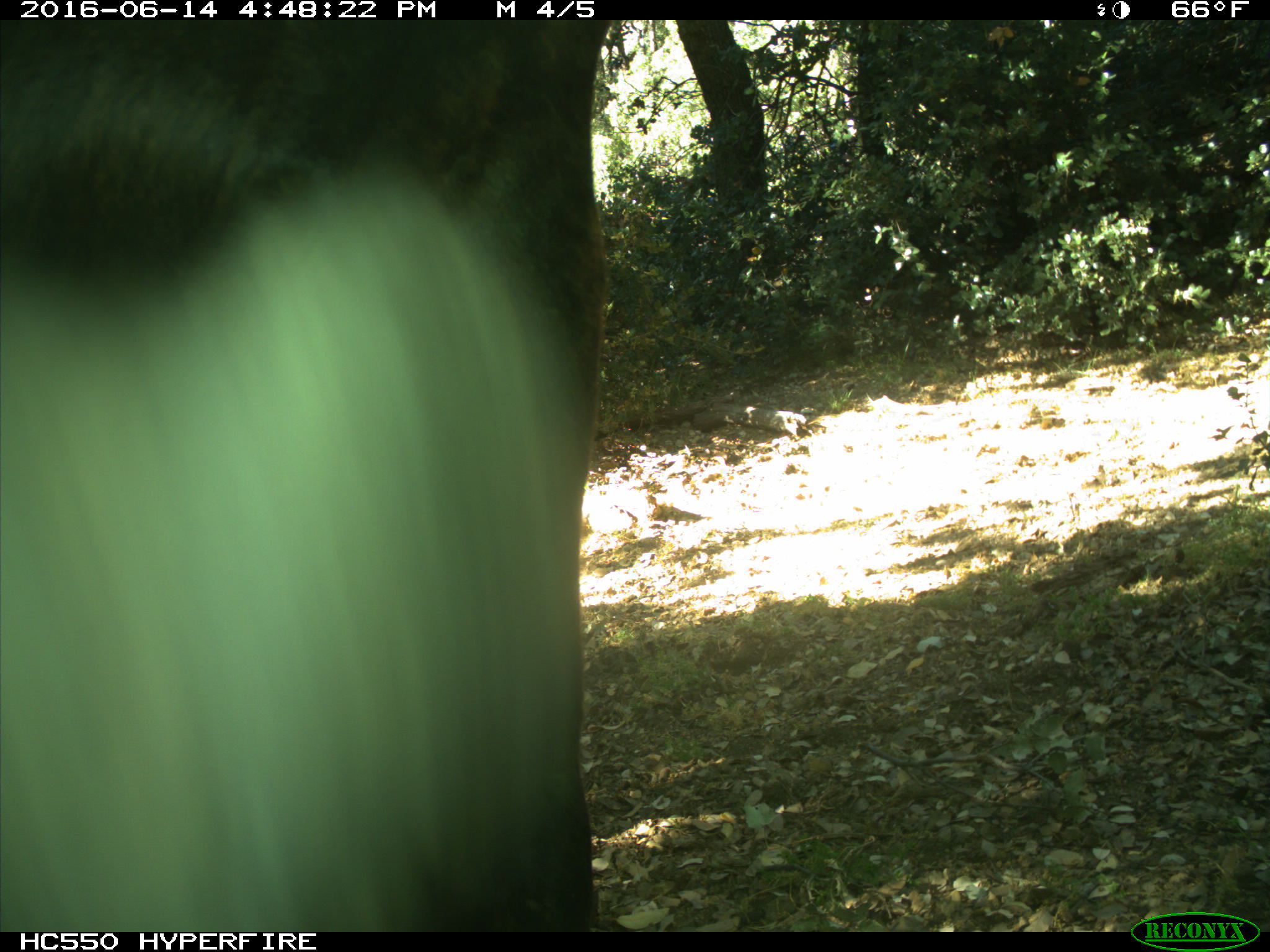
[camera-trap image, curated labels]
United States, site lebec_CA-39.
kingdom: Animalia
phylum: Chordata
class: Mammalia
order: Artiodactyla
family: Bovidae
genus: Bos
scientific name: Bos taurus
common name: domestic cow